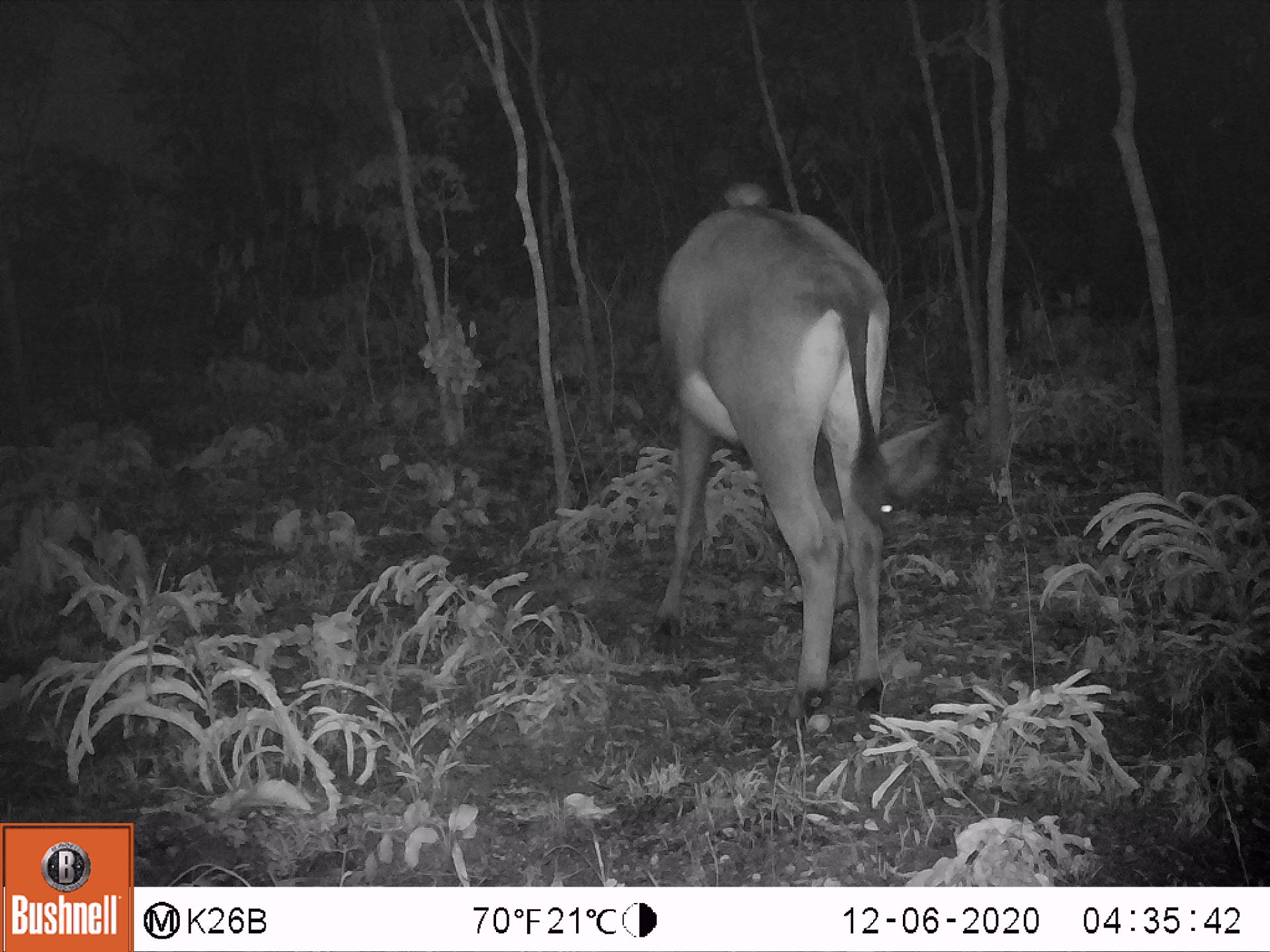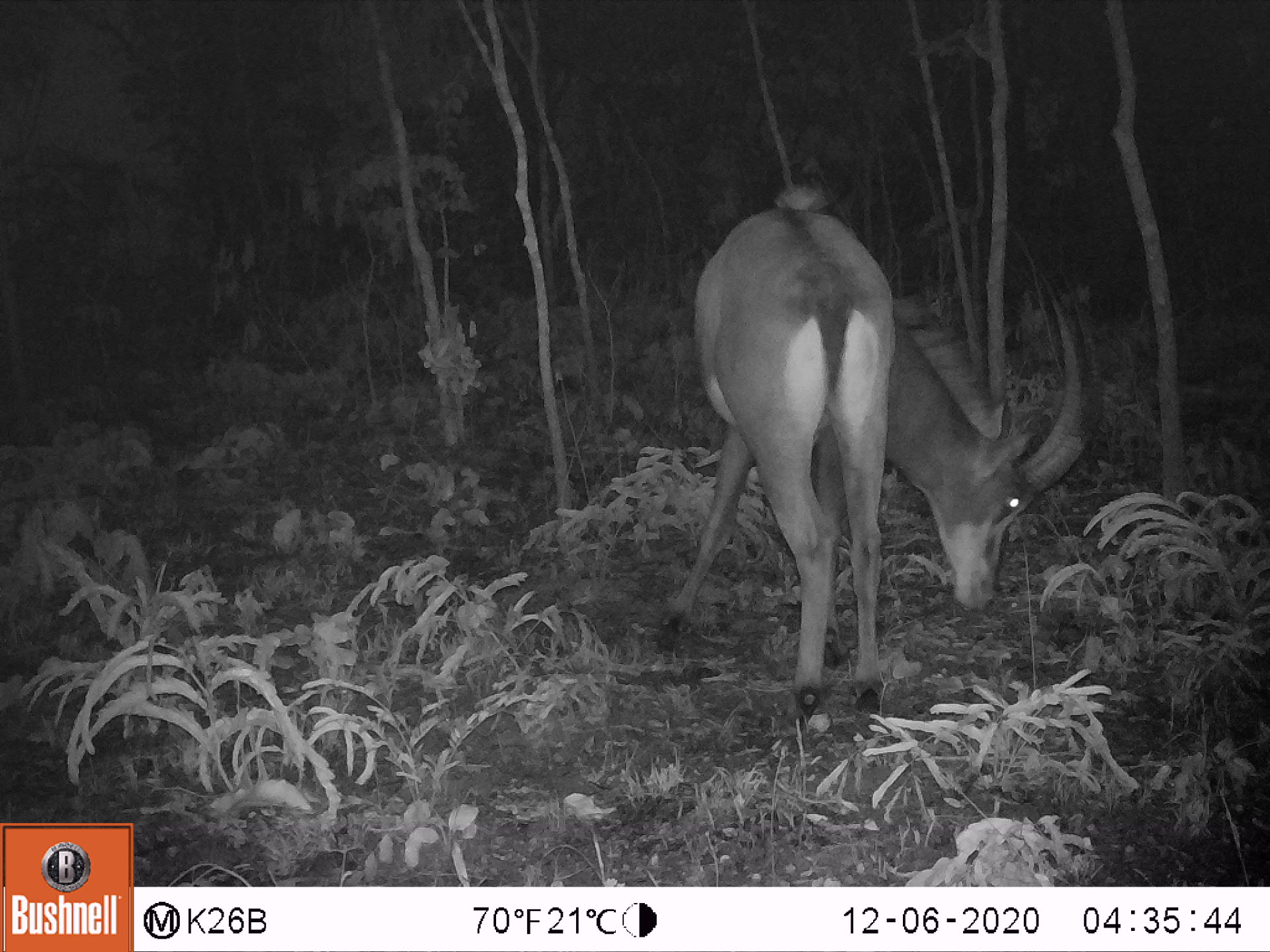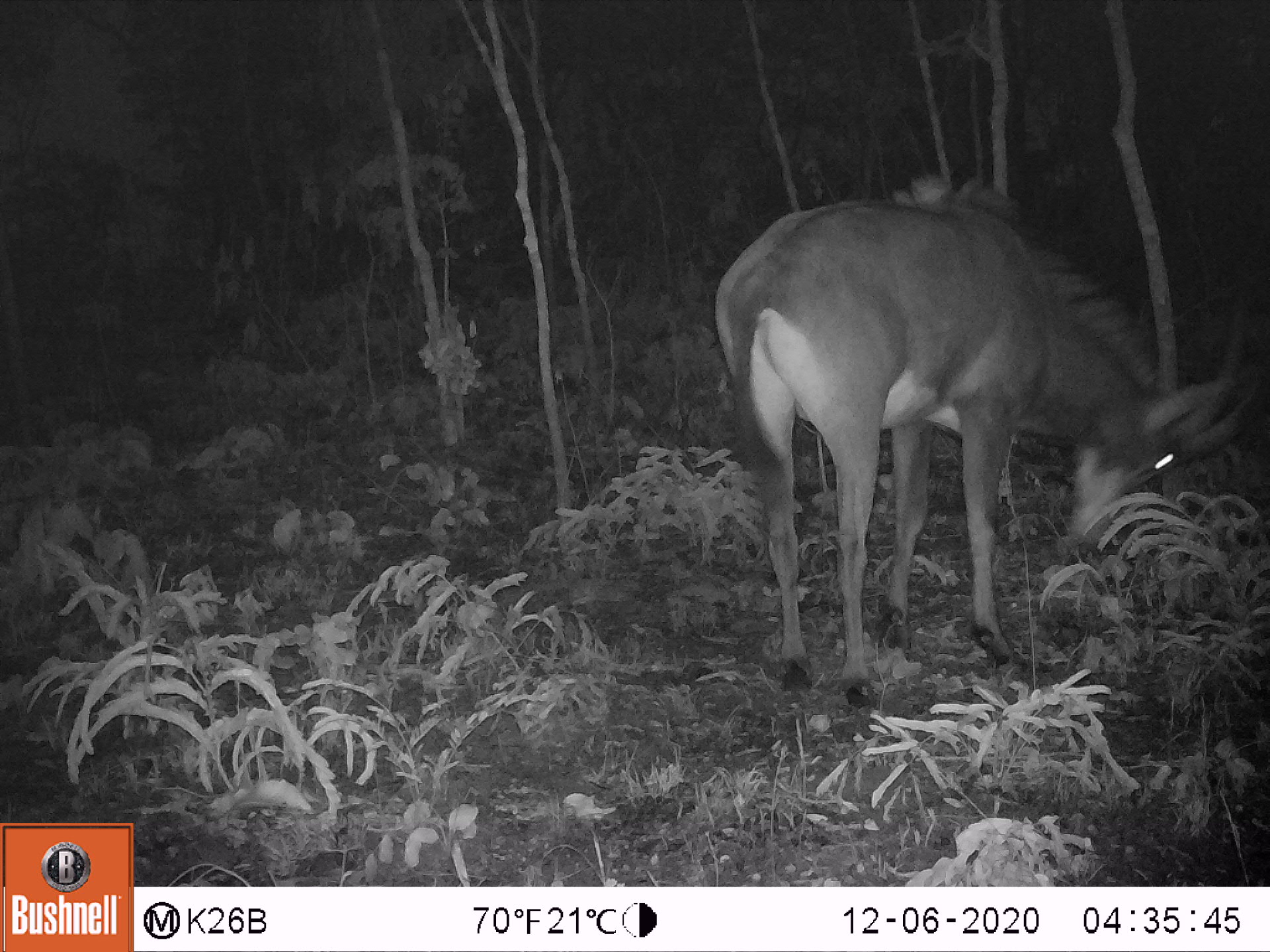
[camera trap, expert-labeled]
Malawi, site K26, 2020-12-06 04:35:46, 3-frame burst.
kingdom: Animalia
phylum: Chordata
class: Mammalia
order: Artiodactyla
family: Bovidae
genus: Hippotragus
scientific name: Hippotragus niger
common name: sable antelope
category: sable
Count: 1.